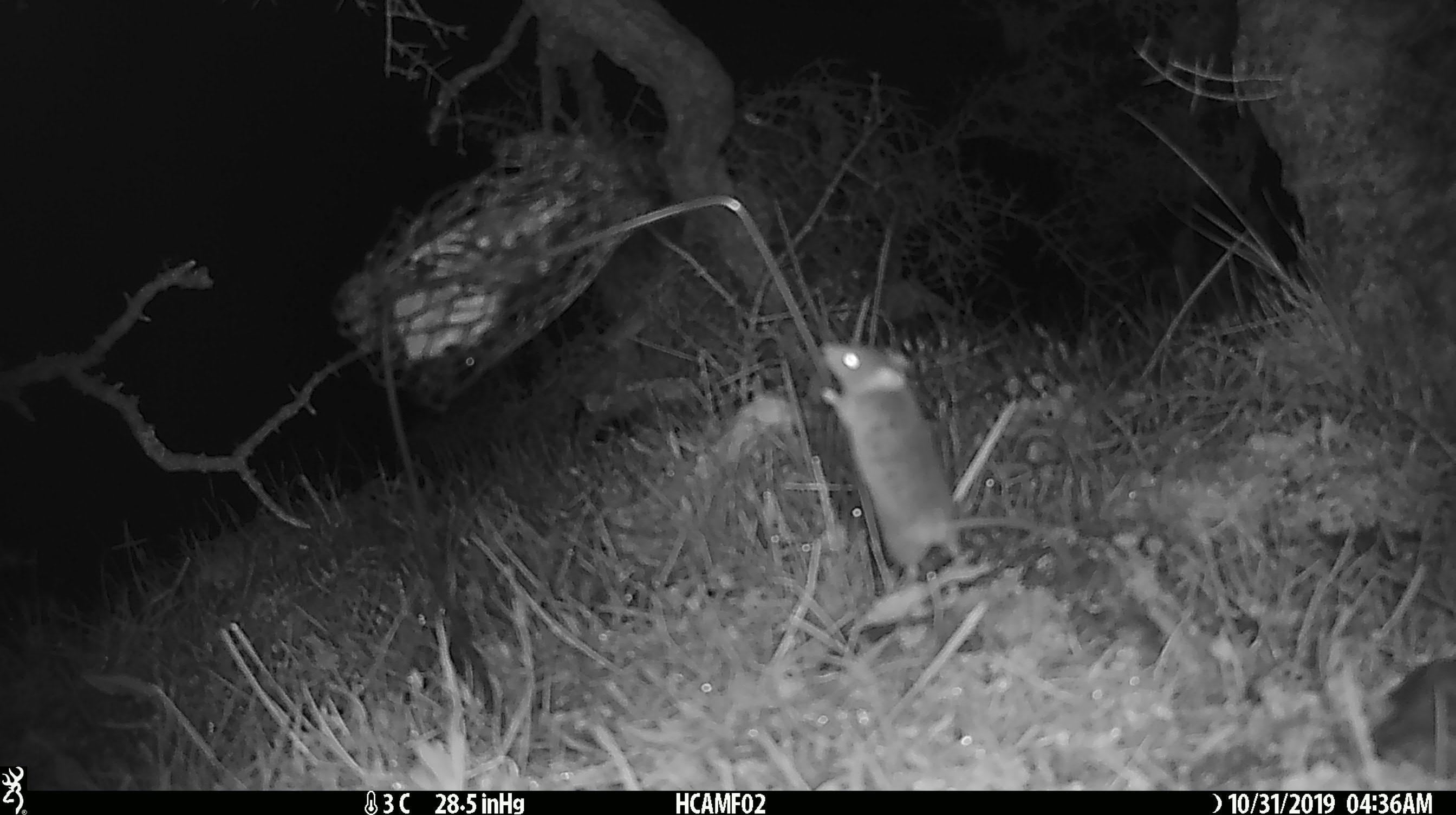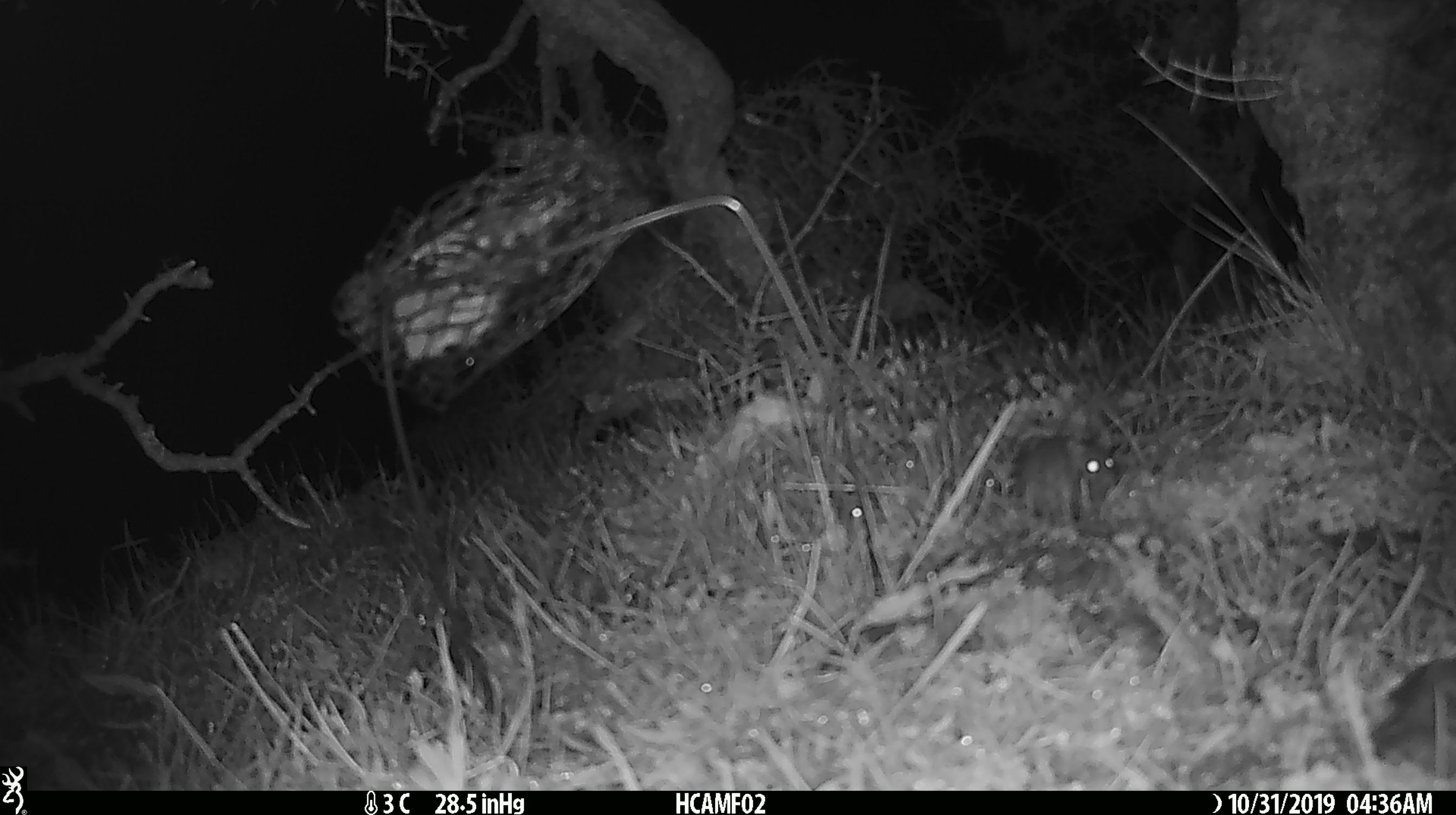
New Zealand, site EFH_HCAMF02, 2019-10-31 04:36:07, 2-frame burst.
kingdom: Animalia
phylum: Chordata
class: Mammalia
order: Rodentia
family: Muridae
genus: Mus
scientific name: Mus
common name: mouse